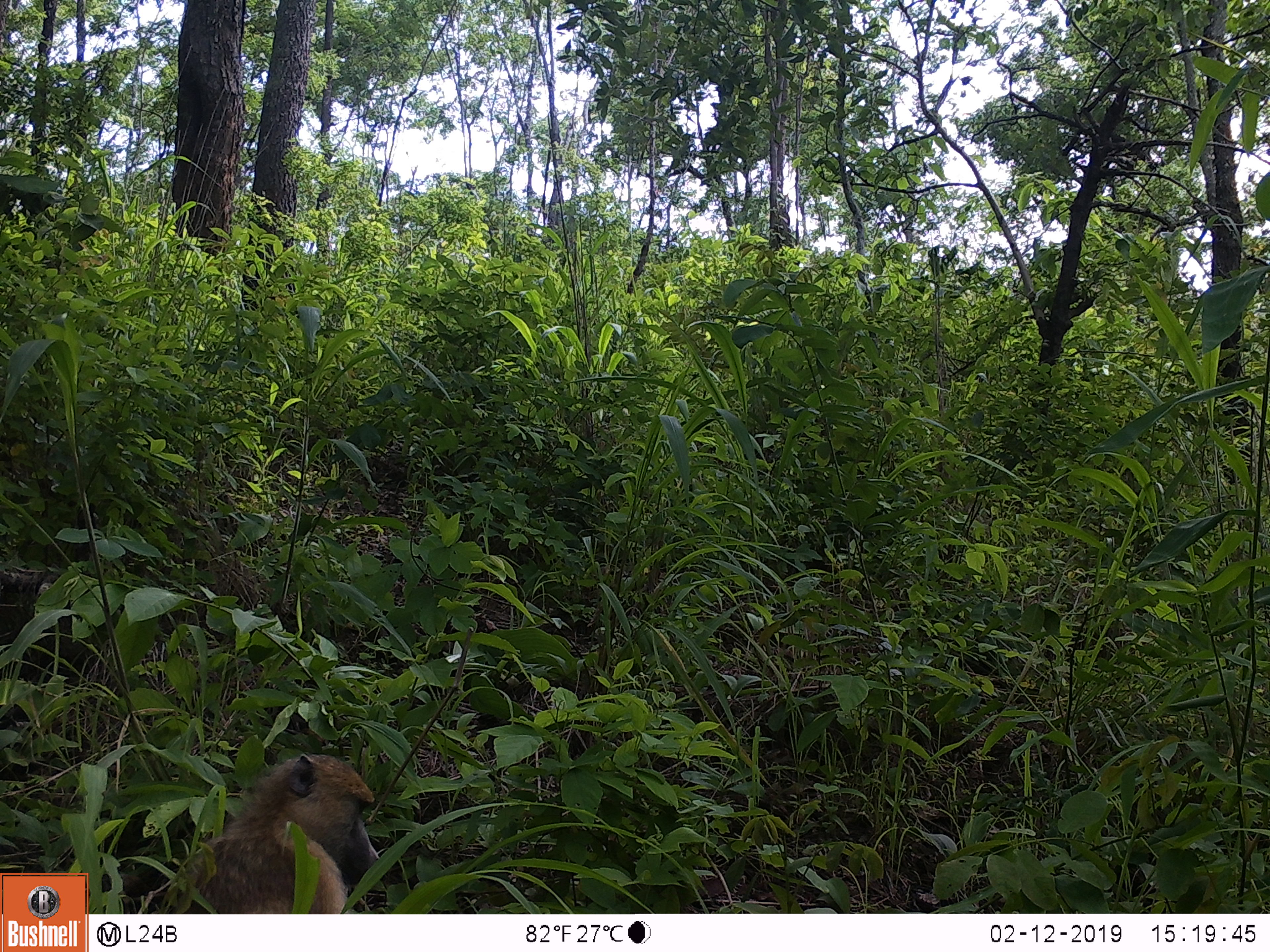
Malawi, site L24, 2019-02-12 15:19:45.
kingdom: Animalia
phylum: Chordata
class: Mammalia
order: Primates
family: Cercopithecidae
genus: Papio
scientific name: Papio cynocephalus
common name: yellow baboon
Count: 1.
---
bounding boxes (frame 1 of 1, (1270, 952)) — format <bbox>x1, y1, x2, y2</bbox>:
yellow baboon: <bbox>158, 743, 391, 913</bbox>